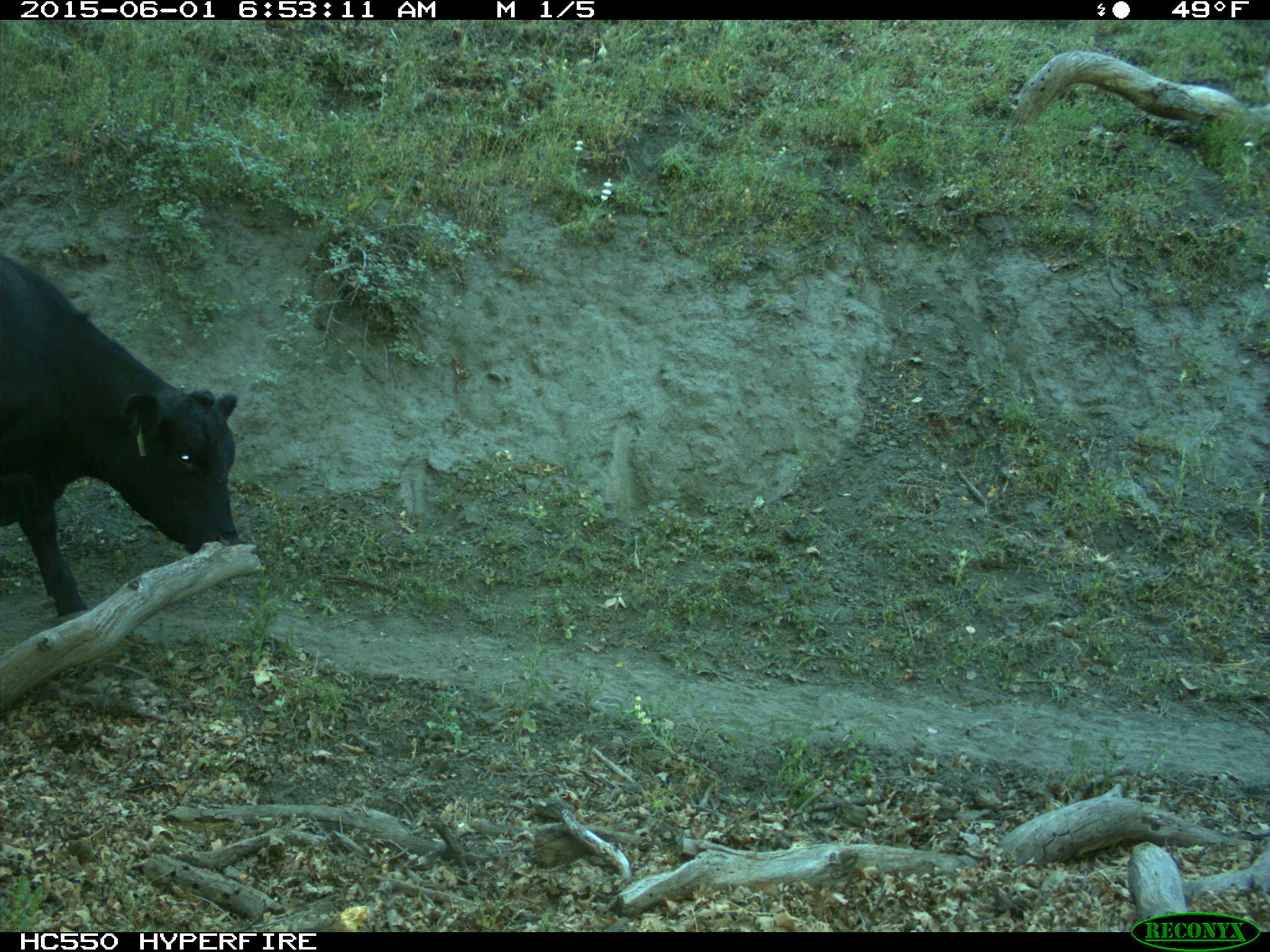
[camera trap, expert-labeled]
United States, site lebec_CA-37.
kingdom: Animalia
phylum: Chordata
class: Mammalia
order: Artiodactyla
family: Bovidae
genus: Bos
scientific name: Bos taurus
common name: domestic cow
Bos taurus (domestic cow).